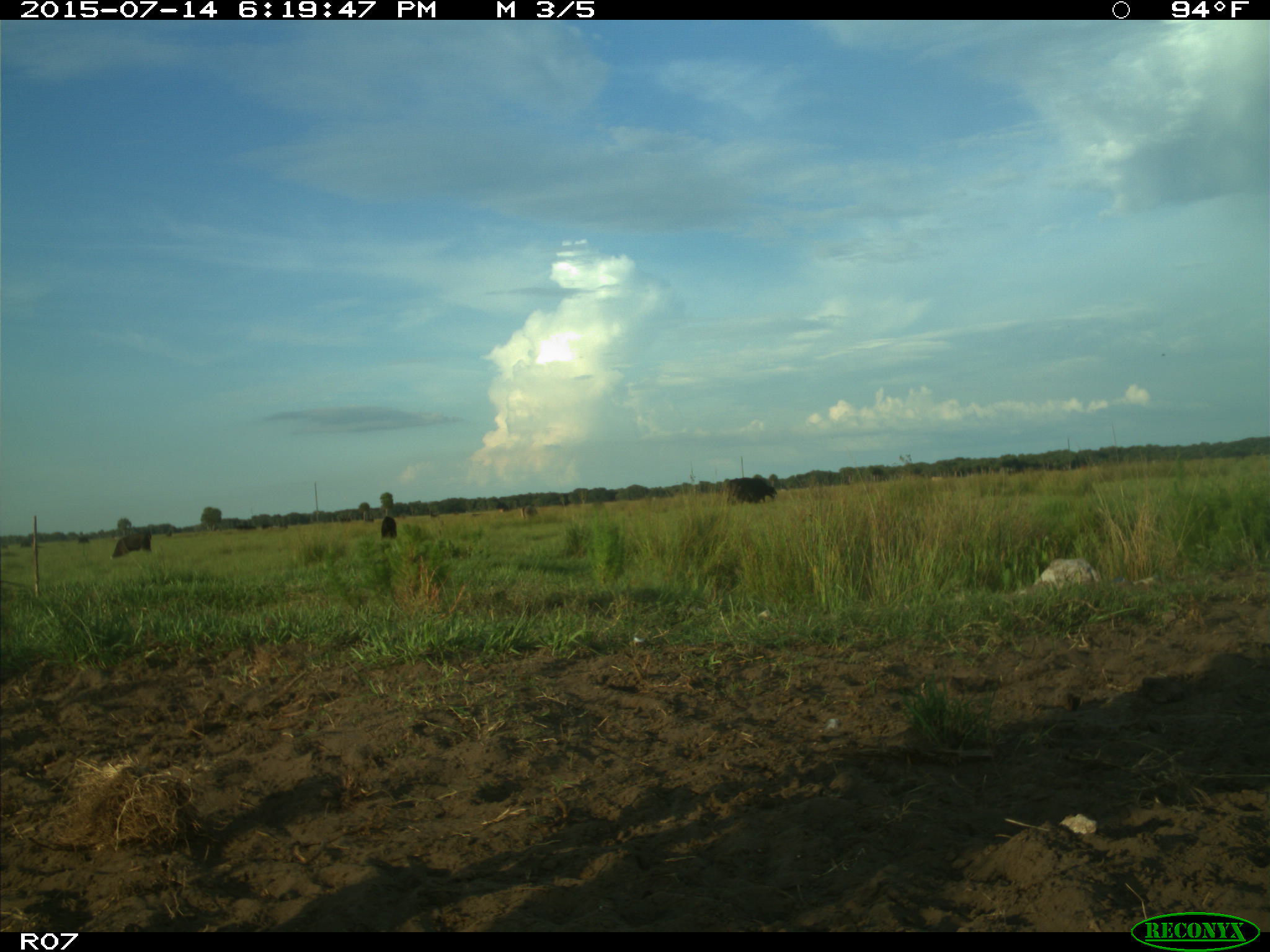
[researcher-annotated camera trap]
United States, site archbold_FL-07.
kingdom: Animalia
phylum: Chordata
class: Mammalia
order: Artiodactyla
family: Bovidae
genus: Bos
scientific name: Bos taurus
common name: domestic cow